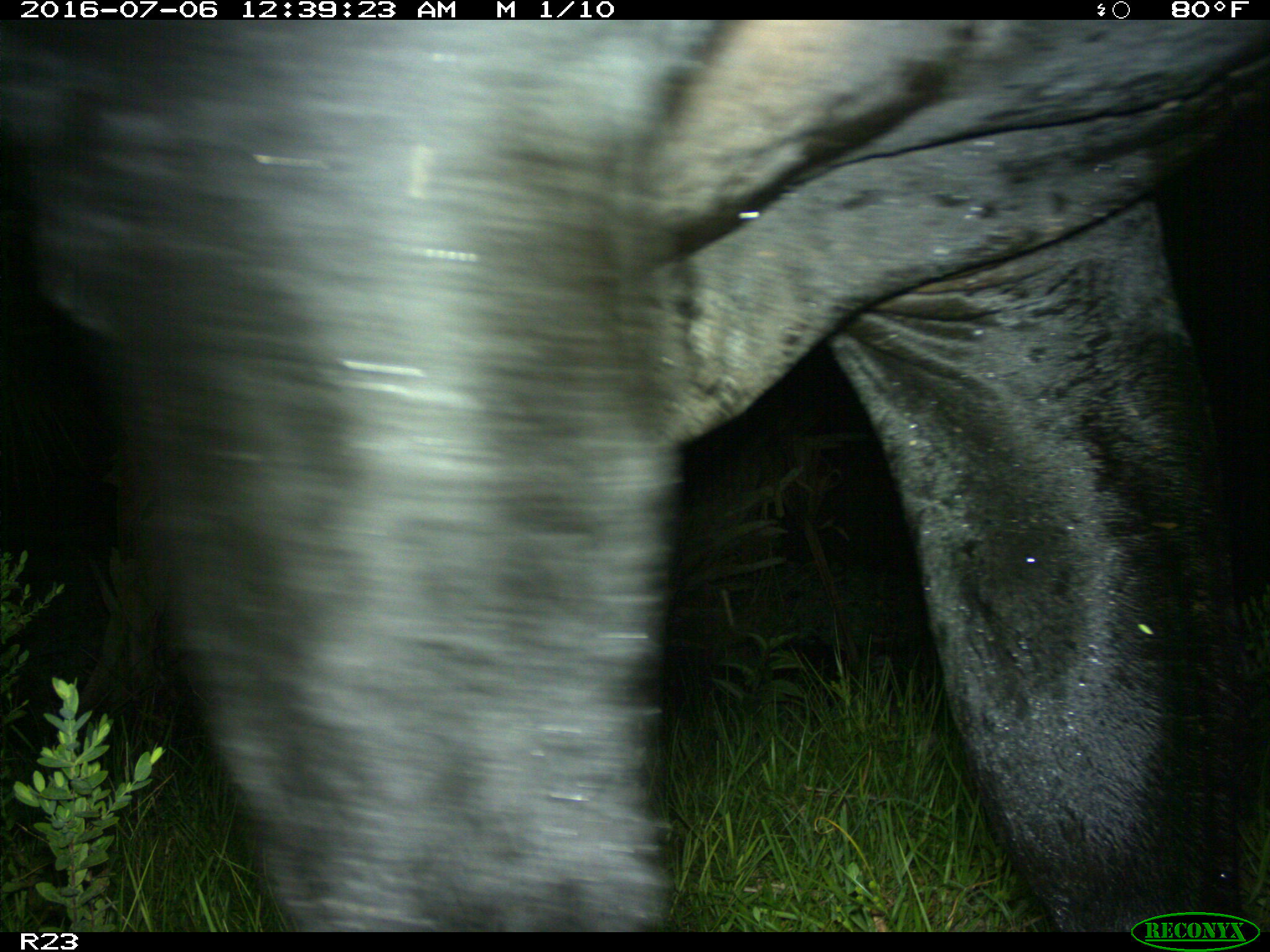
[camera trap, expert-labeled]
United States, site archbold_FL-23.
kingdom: Animalia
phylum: Chordata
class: Mammalia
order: Artiodactyla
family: Bovidae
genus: Bos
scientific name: Bos taurus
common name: domestic cow